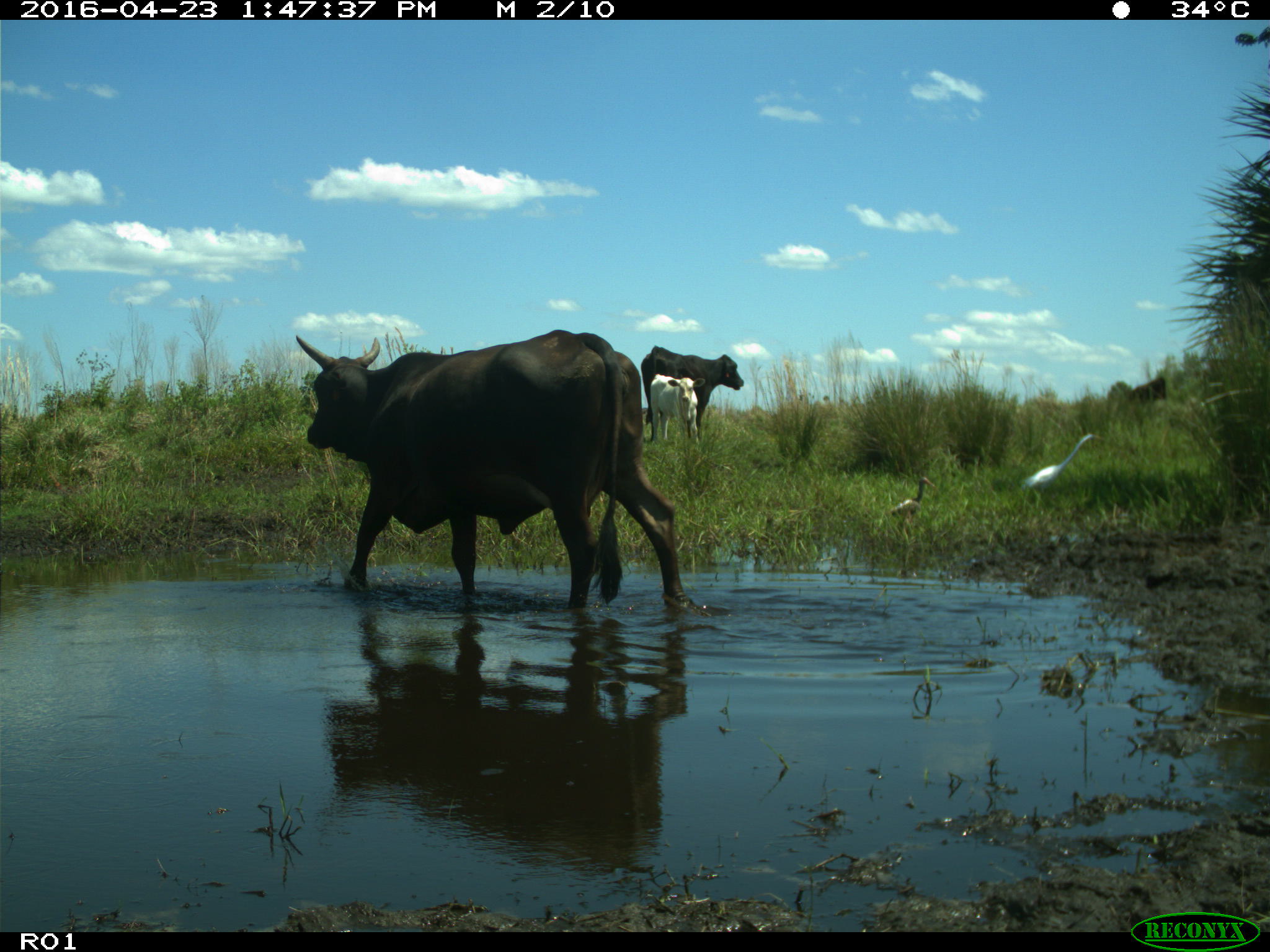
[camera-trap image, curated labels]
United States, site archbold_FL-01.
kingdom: Animalia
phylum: Chordata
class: Mammalia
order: Artiodactyla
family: Bovidae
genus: Bos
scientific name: Bos taurus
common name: domestic cow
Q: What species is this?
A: Bos taurus (domestic cow).